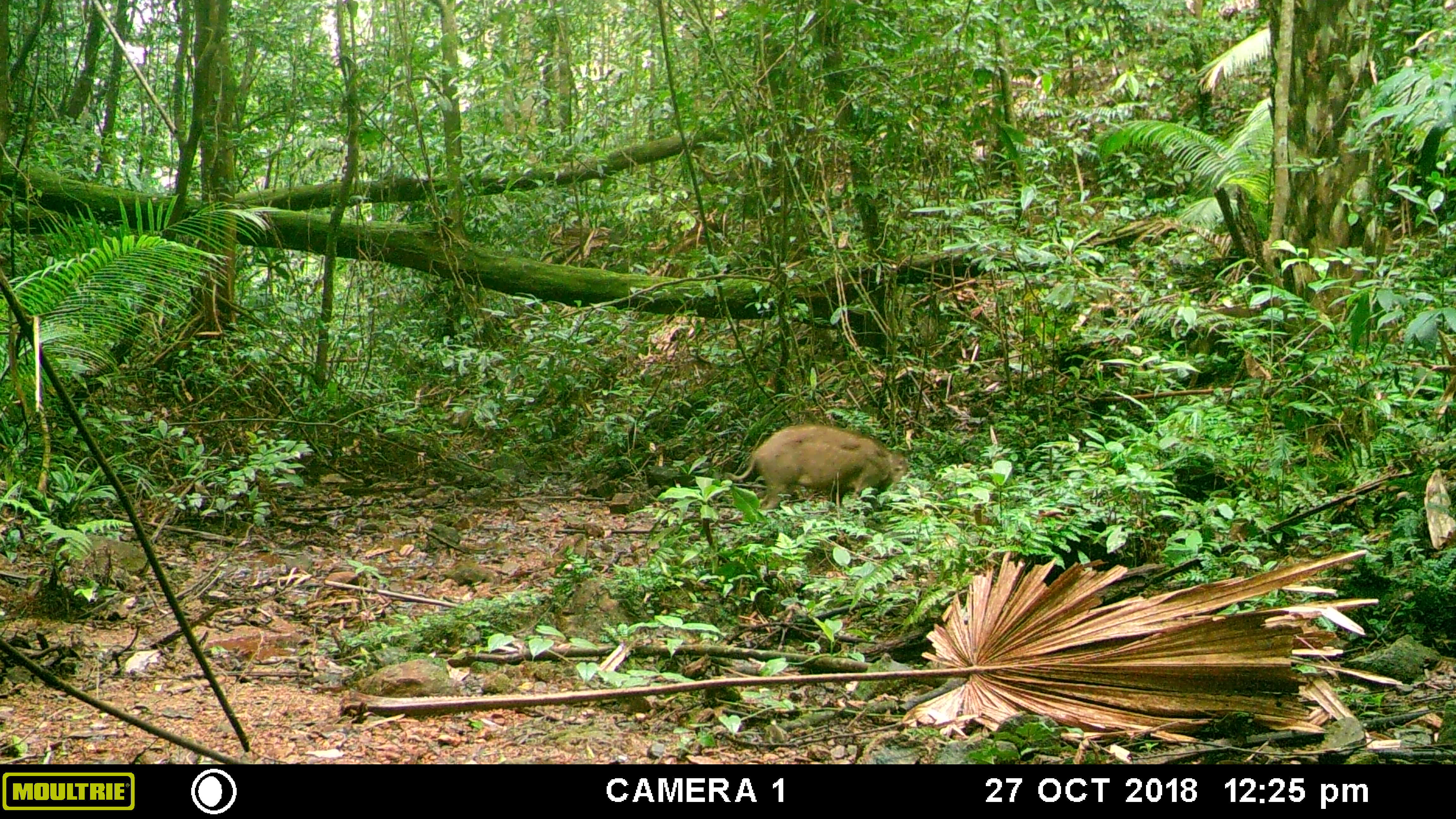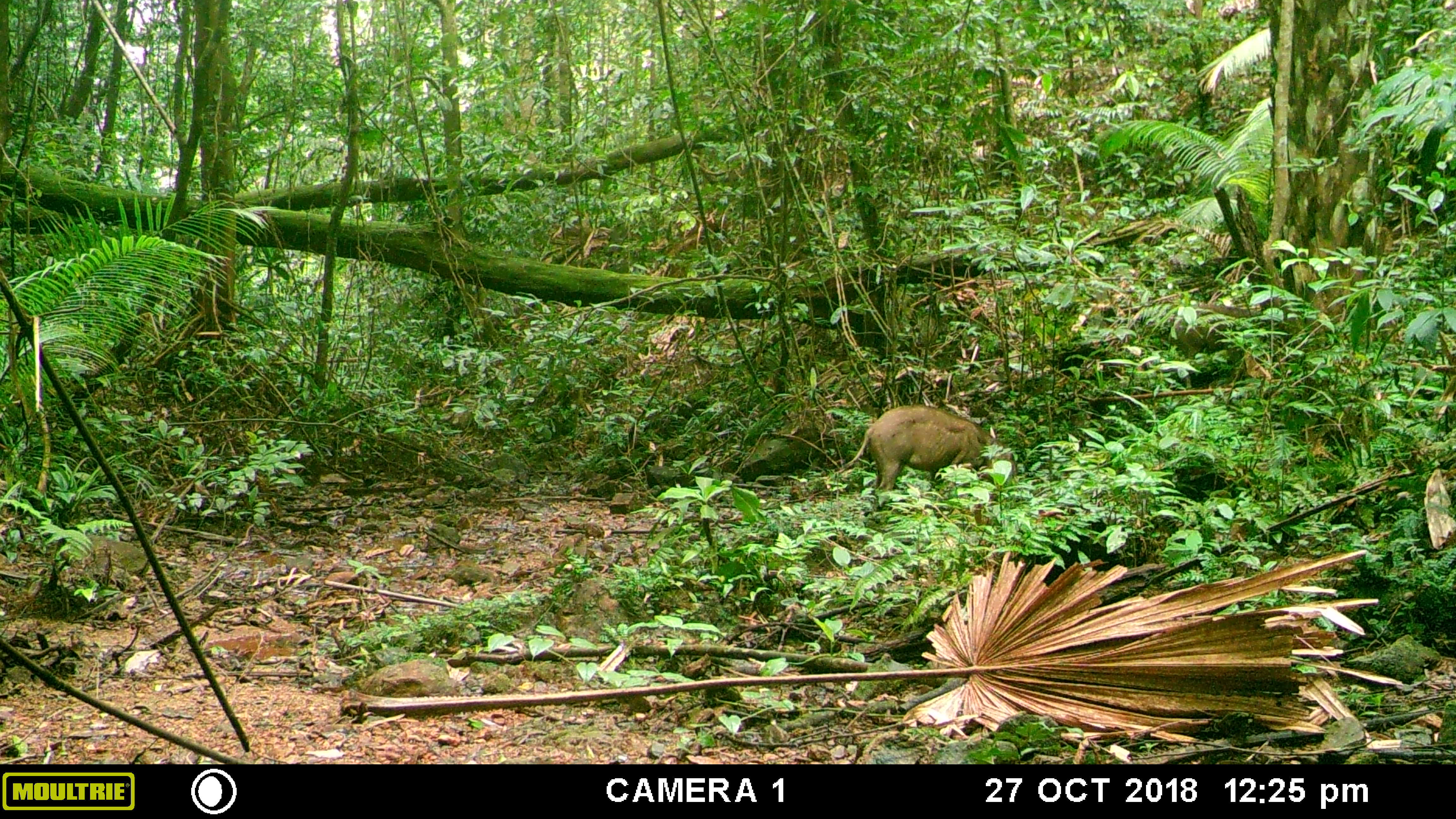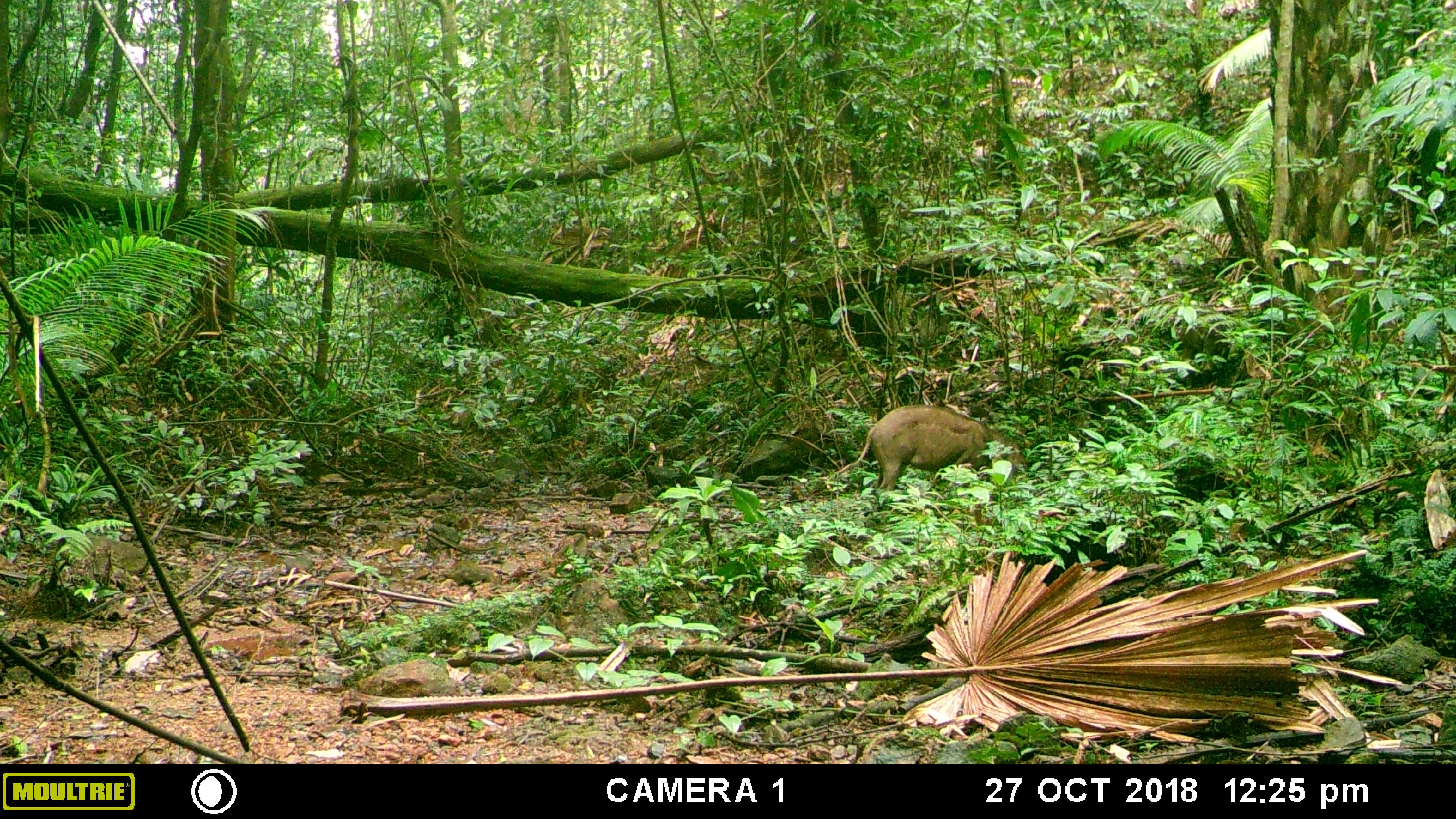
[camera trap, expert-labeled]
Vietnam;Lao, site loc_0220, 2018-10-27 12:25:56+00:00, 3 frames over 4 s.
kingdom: Animalia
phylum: Chordata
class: Mammalia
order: Artiodactyla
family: Suidae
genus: Sus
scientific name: Sus scrofa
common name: eurasian wild pig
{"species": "eurasian wild pig (Sus scrofa)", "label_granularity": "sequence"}